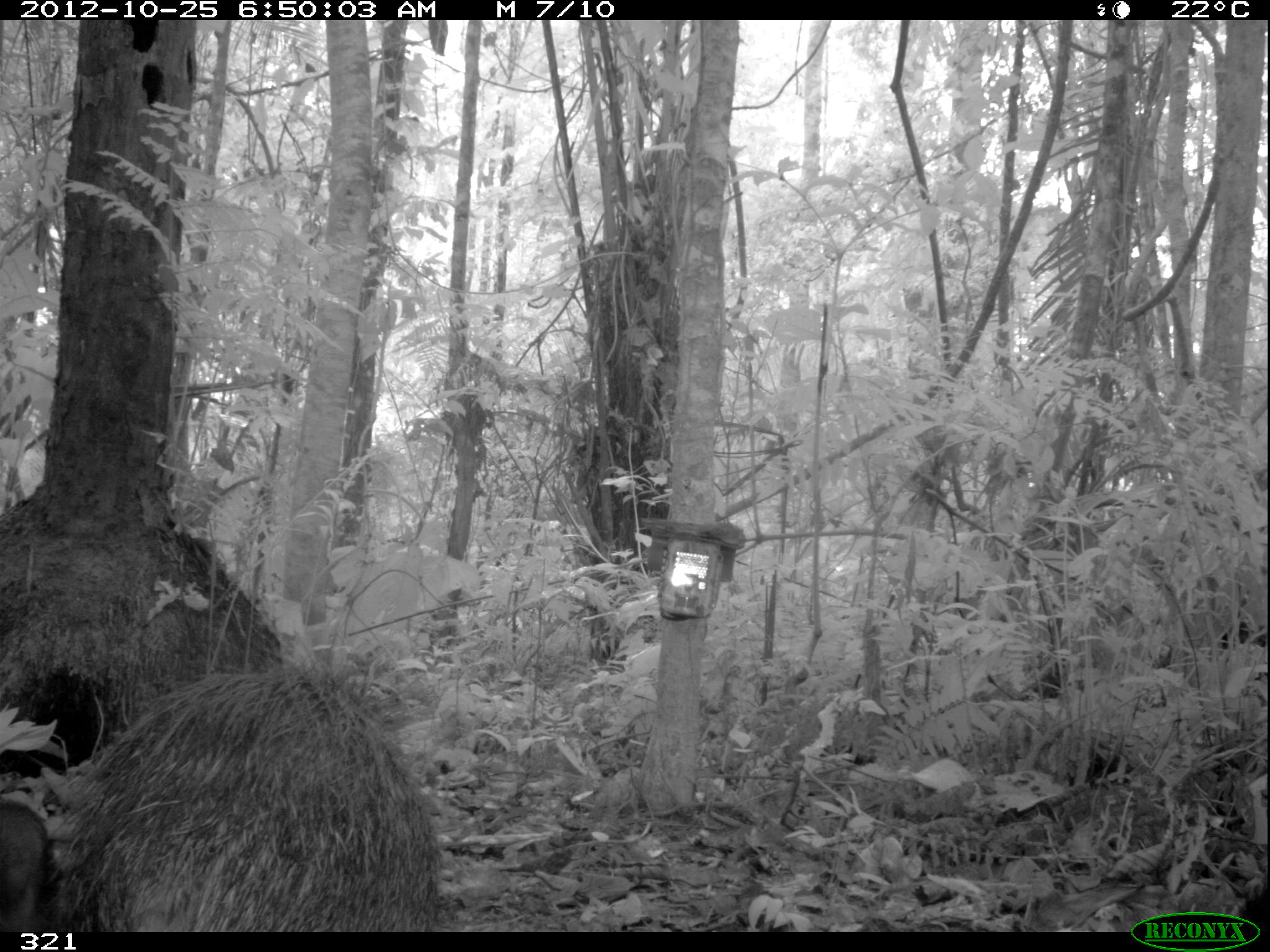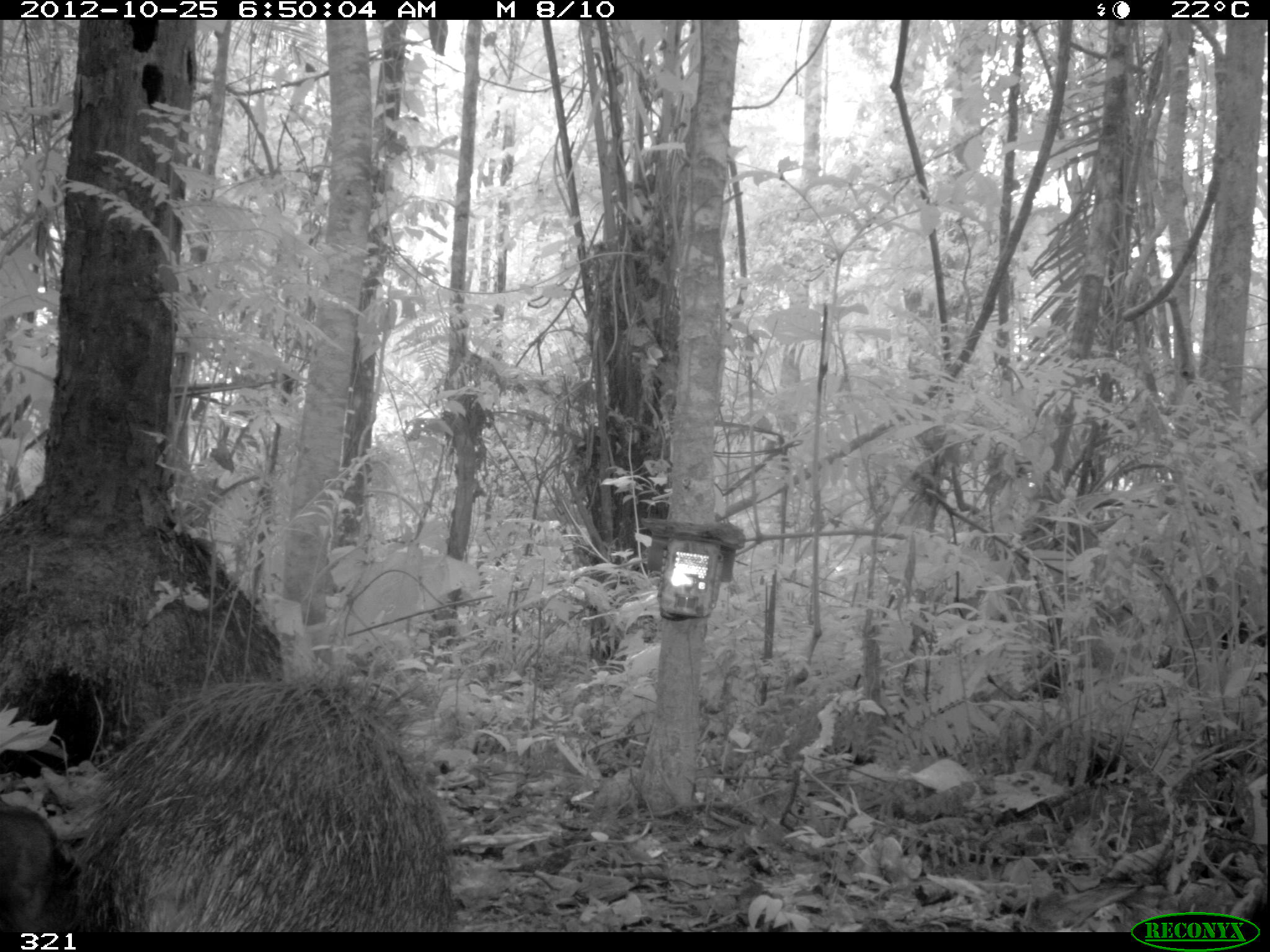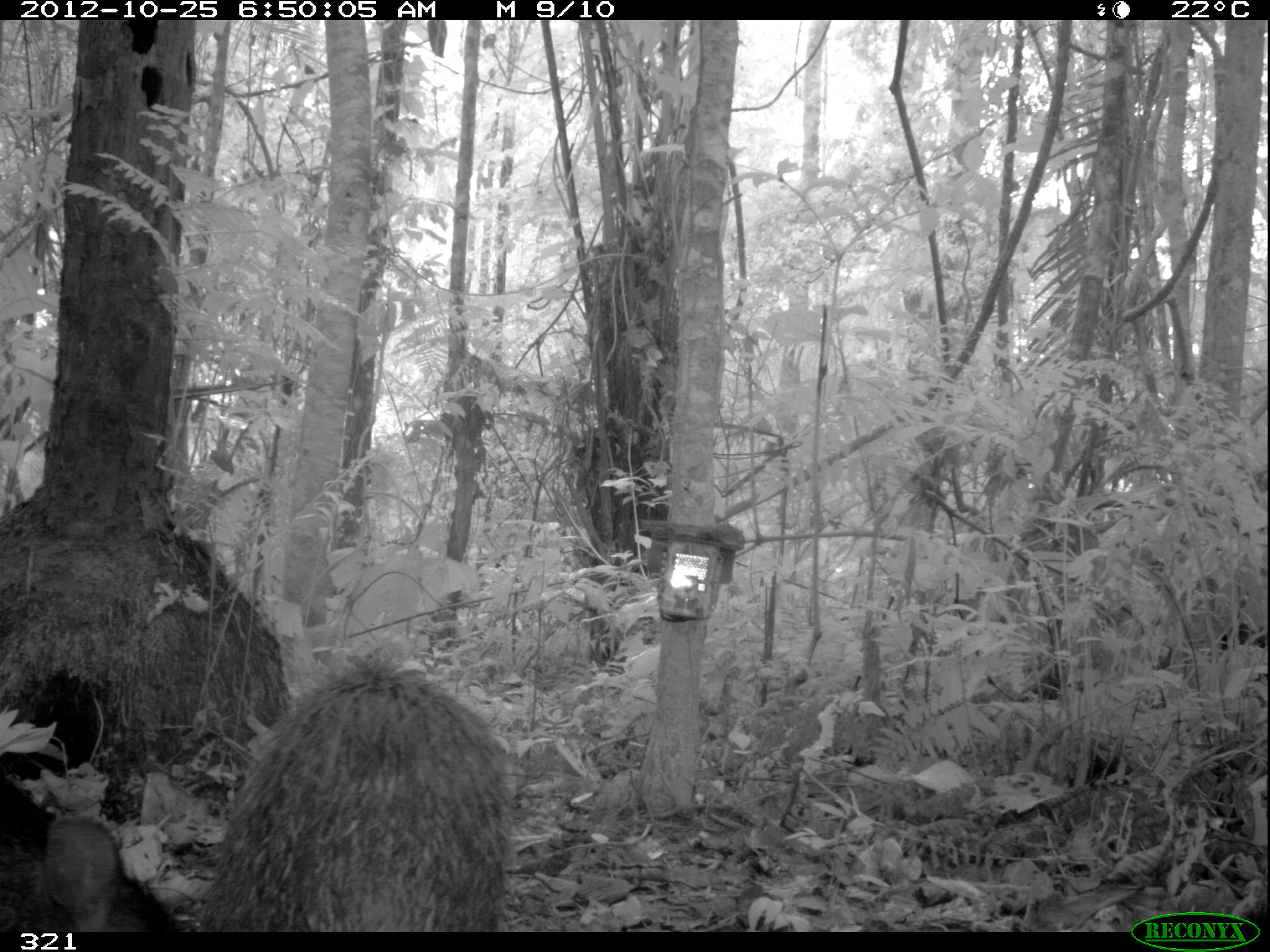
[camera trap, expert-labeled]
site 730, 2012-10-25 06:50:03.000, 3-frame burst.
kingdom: Animalia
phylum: Chordata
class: Mammalia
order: Artiodactyla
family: Tayassuidae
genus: Tayassu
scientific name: Tayassu pecari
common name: white-lipped peccary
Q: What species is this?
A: Tayassu pecari (white-lipped peccary).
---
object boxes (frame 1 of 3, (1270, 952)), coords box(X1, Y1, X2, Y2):
tayassu pecari: box(44, 638, 444, 932); box(0, 798, 45, 932)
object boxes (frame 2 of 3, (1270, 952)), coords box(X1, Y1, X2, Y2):
tayassu pecari: box(50, 651, 464, 932); box(0, 806, 57, 932)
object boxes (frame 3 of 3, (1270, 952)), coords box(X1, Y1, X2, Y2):
tayassu pecari: box(190, 660, 516, 931); box(0, 772, 176, 933)